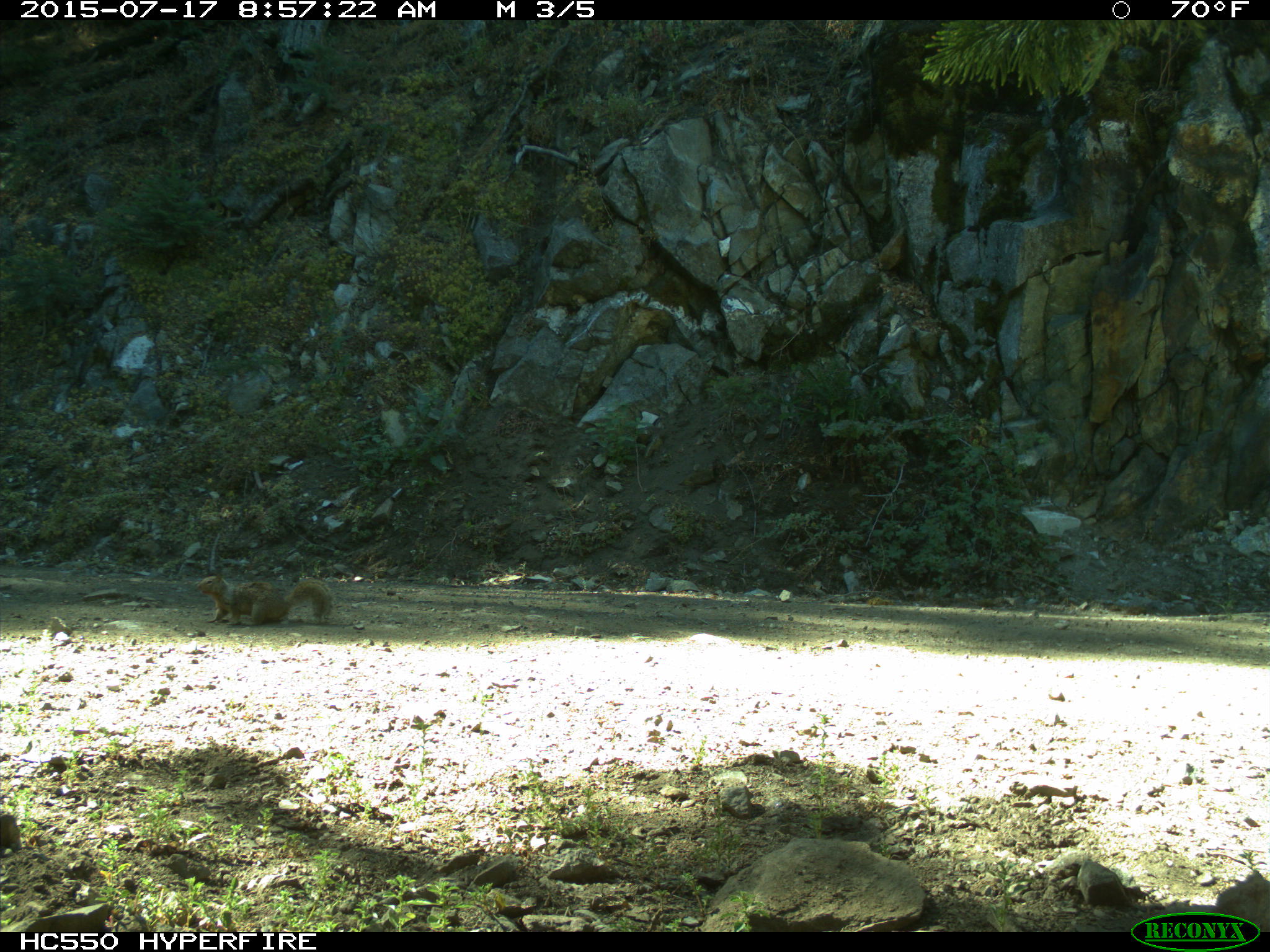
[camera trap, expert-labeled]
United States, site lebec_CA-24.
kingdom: Animalia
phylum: Chordata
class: Mammalia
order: Rodentia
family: Sciuridae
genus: Otospermophilus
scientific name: Otospermophilus beecheyi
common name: california ground squirrel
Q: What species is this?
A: Otospermophilus beecheyi (california ground squirrel).